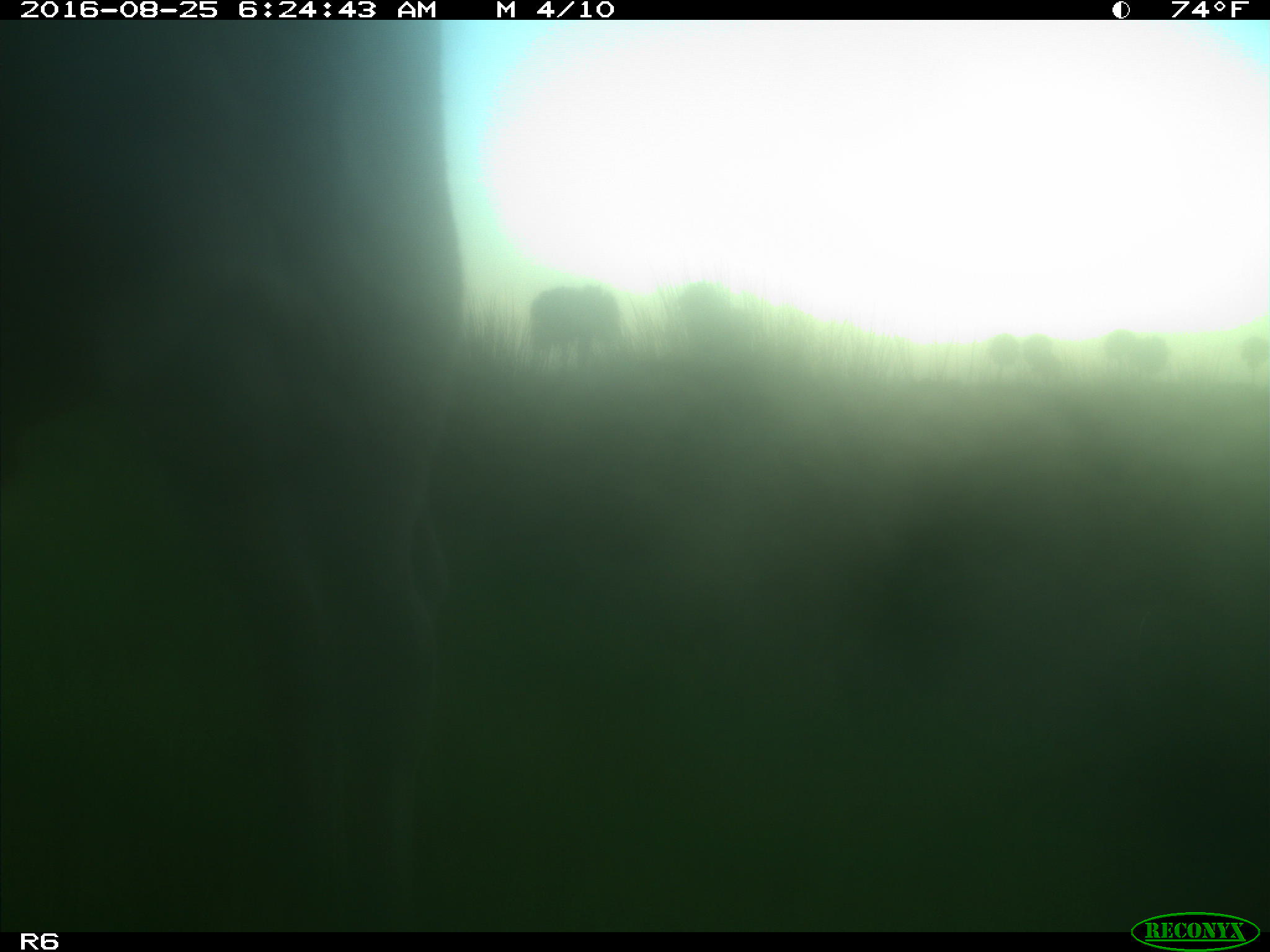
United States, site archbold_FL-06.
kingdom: Animalia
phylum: Chordata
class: Mammalia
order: Artiodactyla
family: Bovidae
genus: Bos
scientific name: Bos taurus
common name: domestic cow